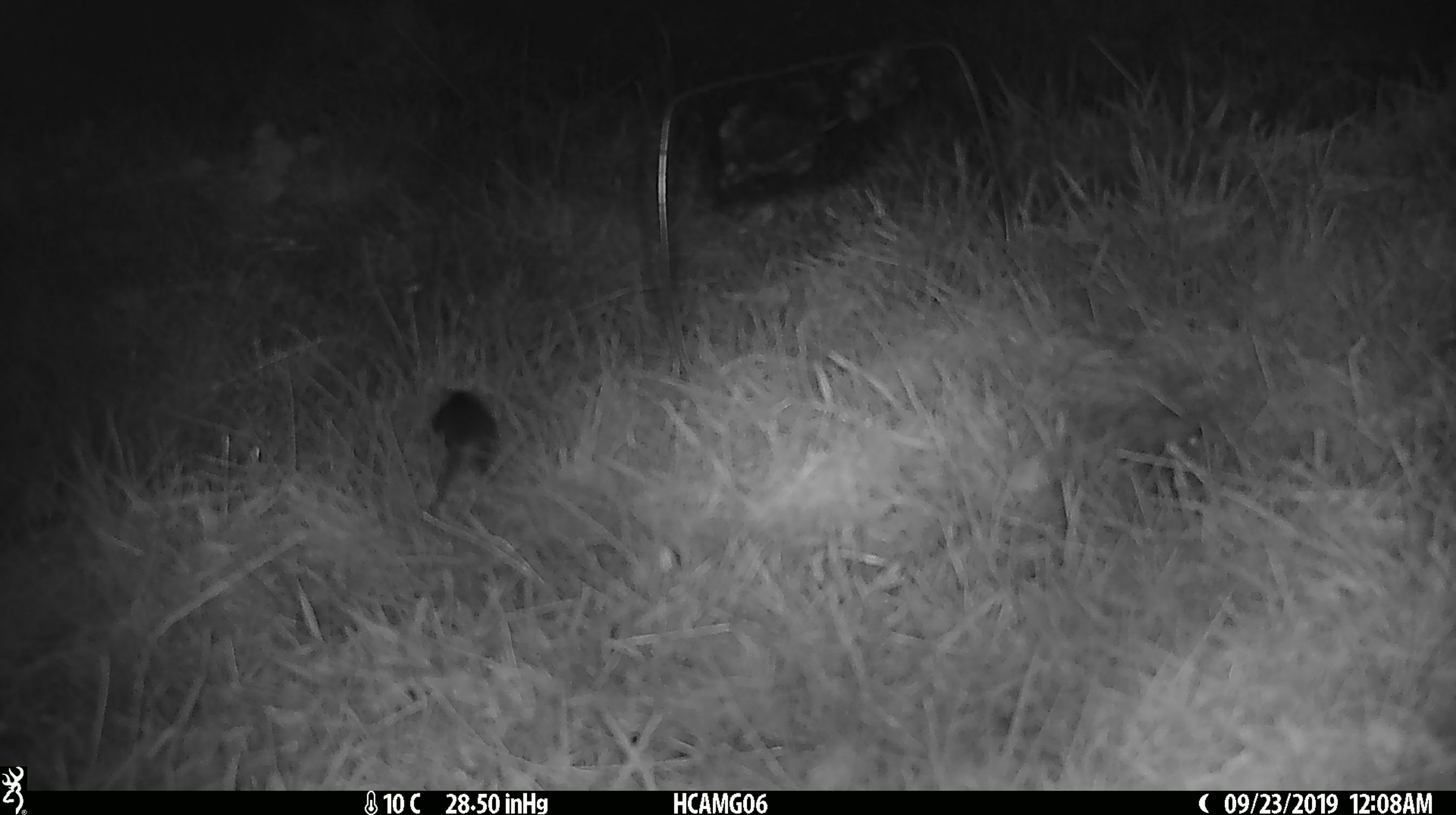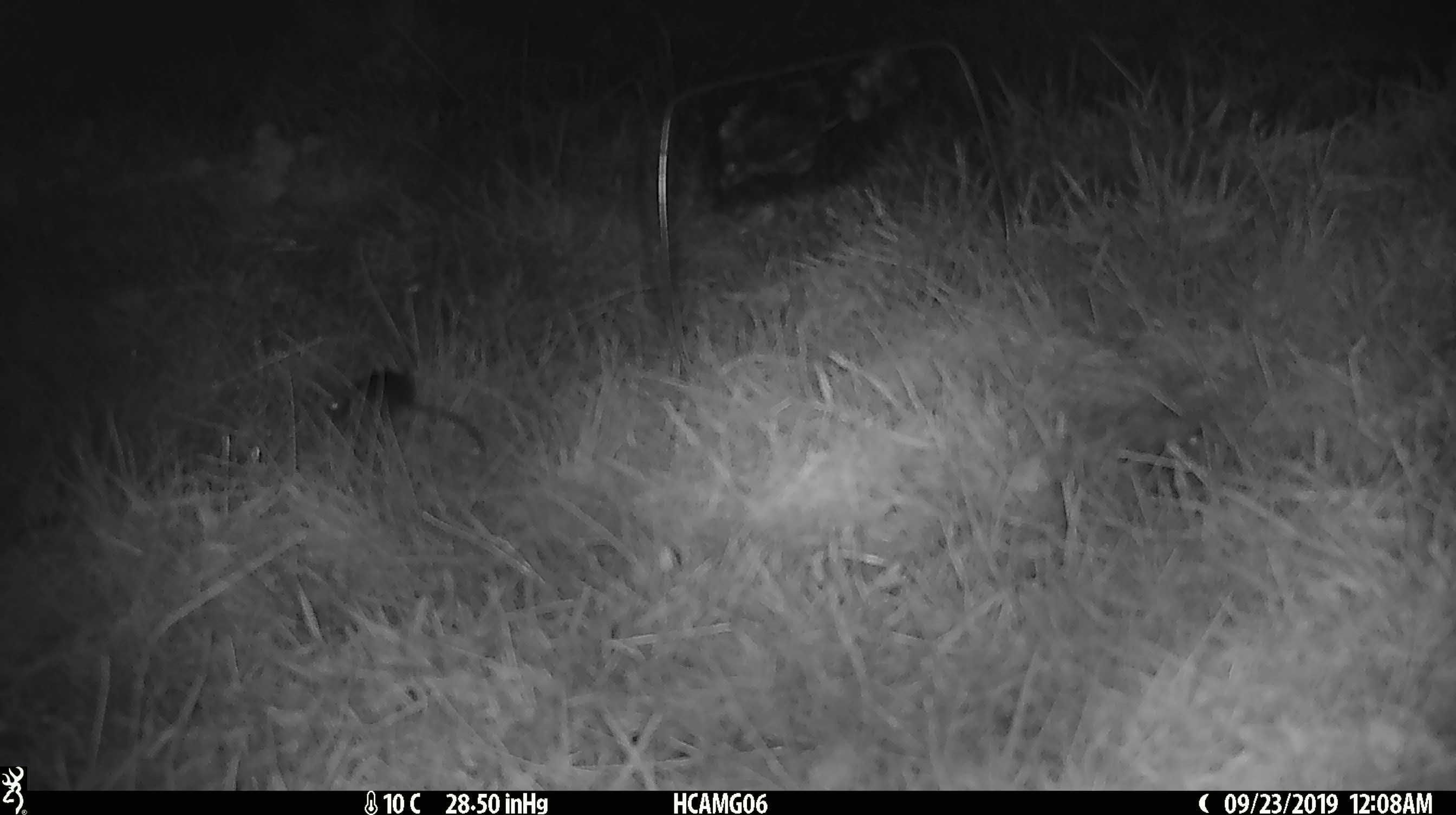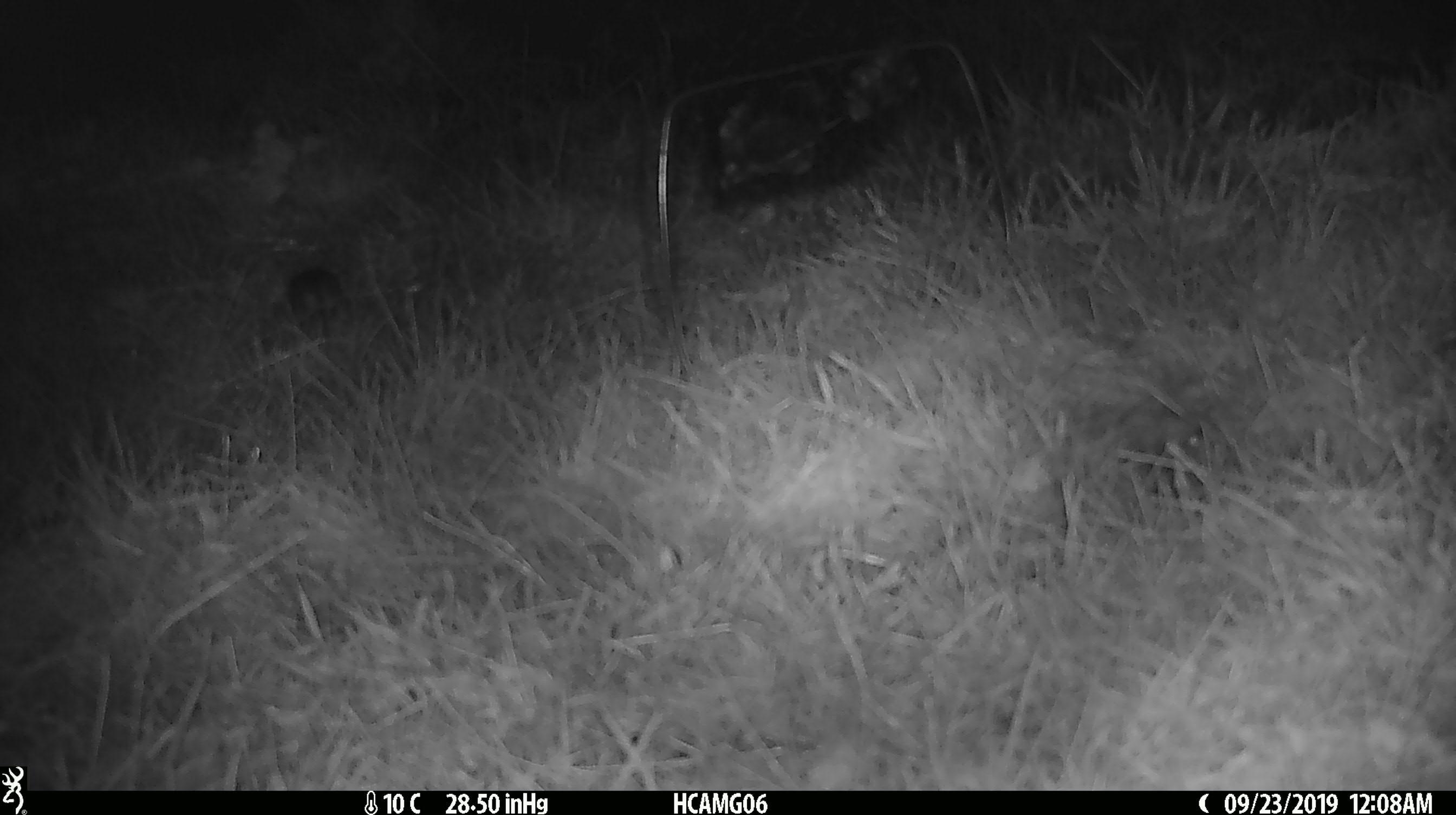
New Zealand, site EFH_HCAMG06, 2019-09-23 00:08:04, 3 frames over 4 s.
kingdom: Animalia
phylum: Chordata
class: Mammalia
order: Rodentia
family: Muridae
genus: Mus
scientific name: Mus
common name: mouse